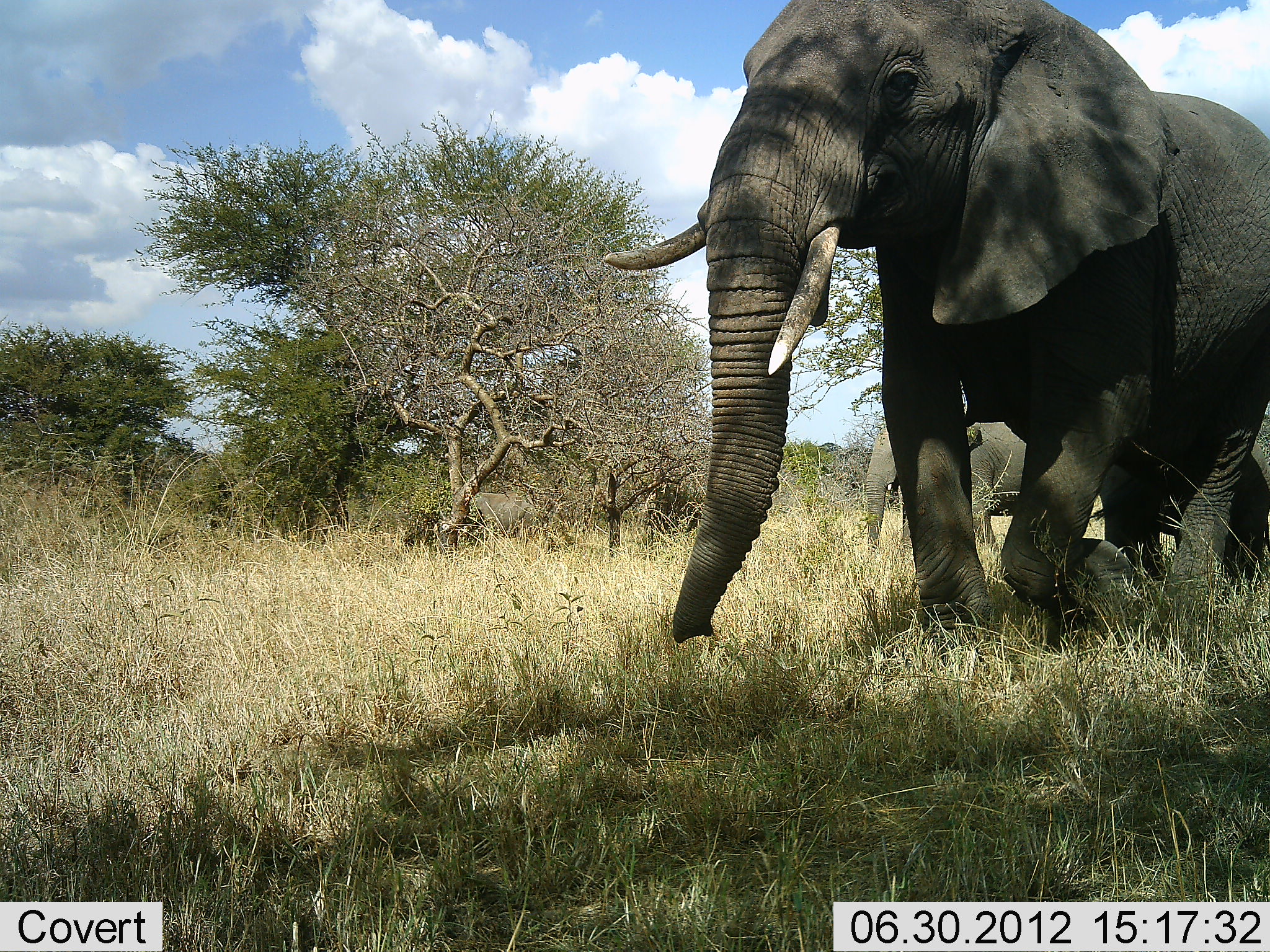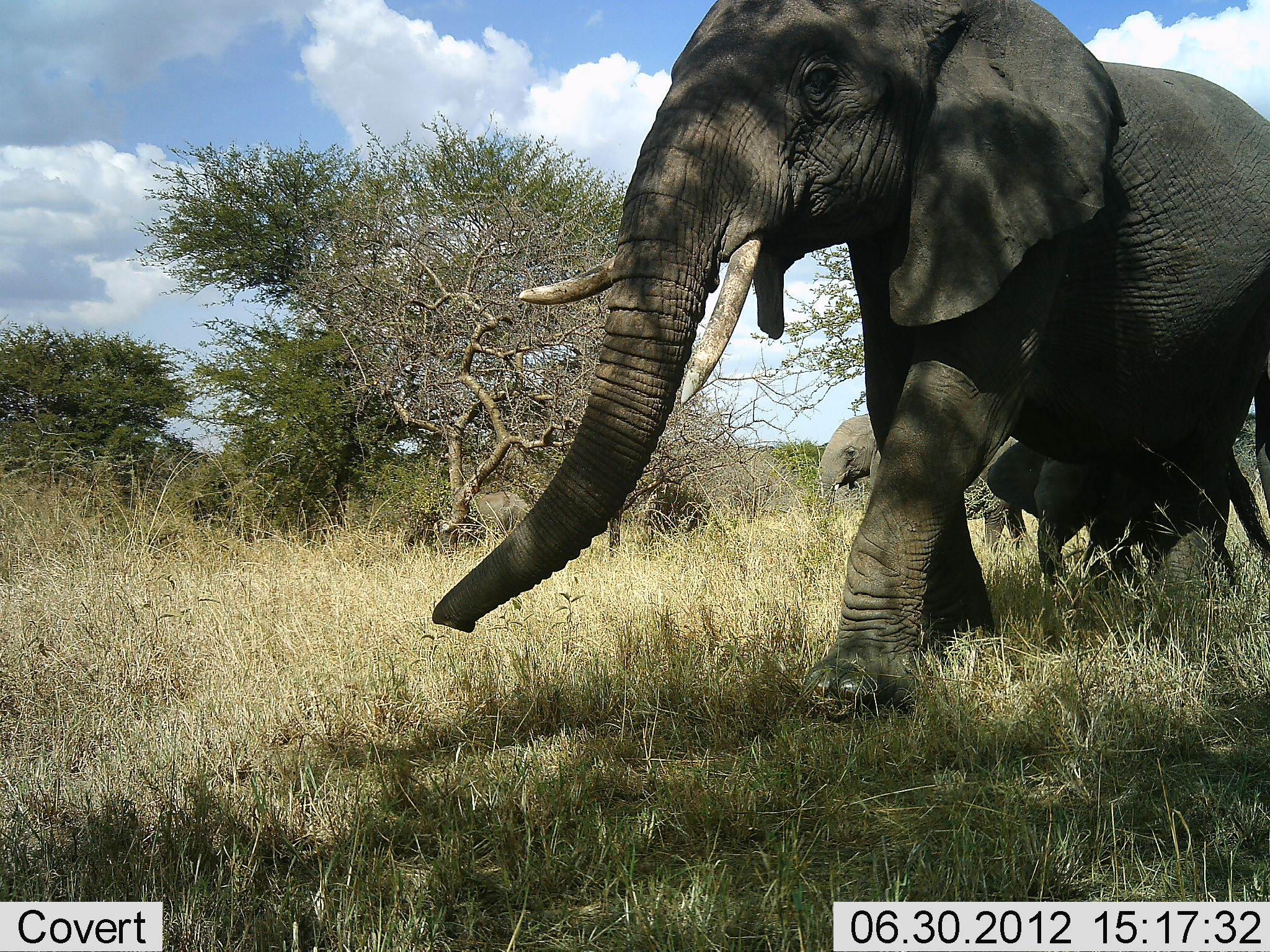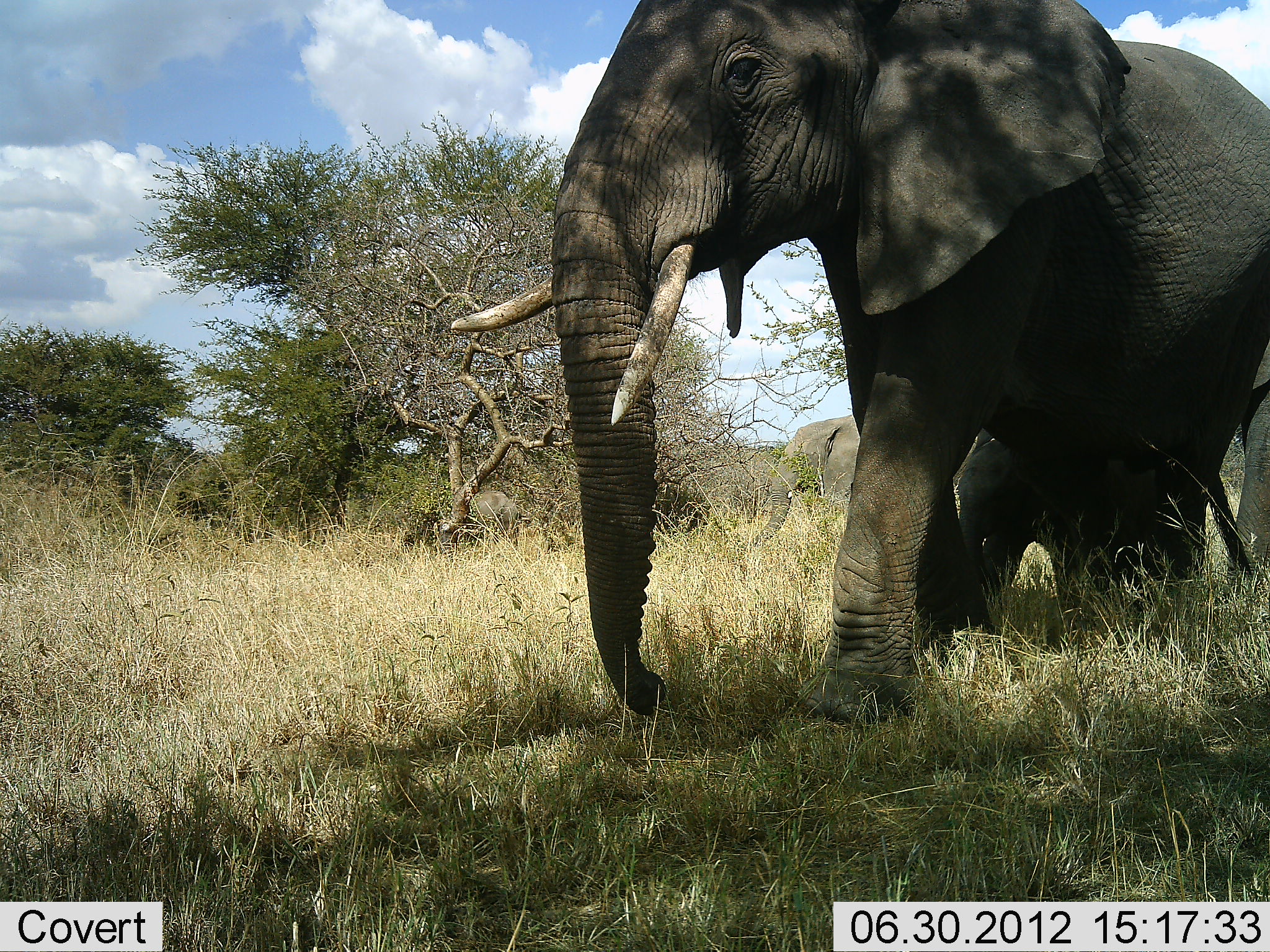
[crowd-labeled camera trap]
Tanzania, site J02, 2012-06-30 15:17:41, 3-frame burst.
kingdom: Animalia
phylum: Chordata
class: Mammalia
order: Proboscidea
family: Elephantidae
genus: Loxodonta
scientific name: Loxodonta africana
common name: african bush elephant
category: elephant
Elephant (african bush elephant) (Loxodonta africana), count 3. Behavior (volunteer vote fractions): standing 0%, resting 0%, moving 100%, interacting 0%. Young present (vote fraction): 70%. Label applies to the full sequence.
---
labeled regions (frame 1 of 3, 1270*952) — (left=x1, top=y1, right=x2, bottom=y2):
animal: (left=602, top=0, right=1269, bottom=580); (left=1084, top=400, right=1270, bottom=580); (left=861, top=398, right=1029, bottom=564); (left=469, top=491, right=544, bottom=540)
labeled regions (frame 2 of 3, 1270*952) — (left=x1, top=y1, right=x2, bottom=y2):
animal: (left=426, top=0, right=1270, bottom=724); (left=984, top=411, right=1238, bottom=604); (left=812, top=411, right=1034, bottom=557); (left=466, top=490, right=531, bottom=536)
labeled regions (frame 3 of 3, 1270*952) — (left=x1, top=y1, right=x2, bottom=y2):
animal: (left=450, top=0, right=1270, bottom=684); (left=952, top=418, right=1270, bottom=635); (left=743, top=409, right=867, bottom=551); (left=466, top=489, right=520, bottom=536)